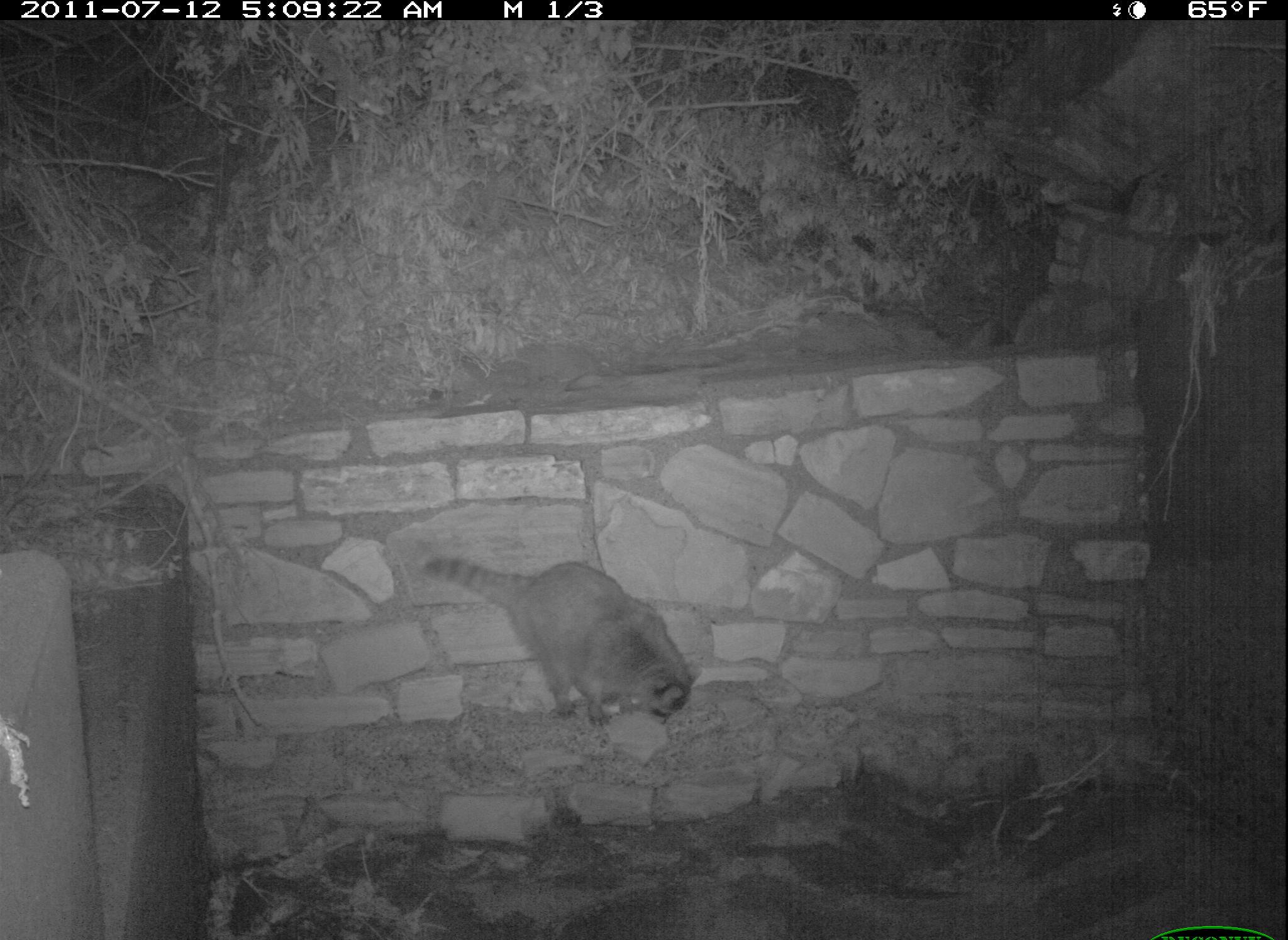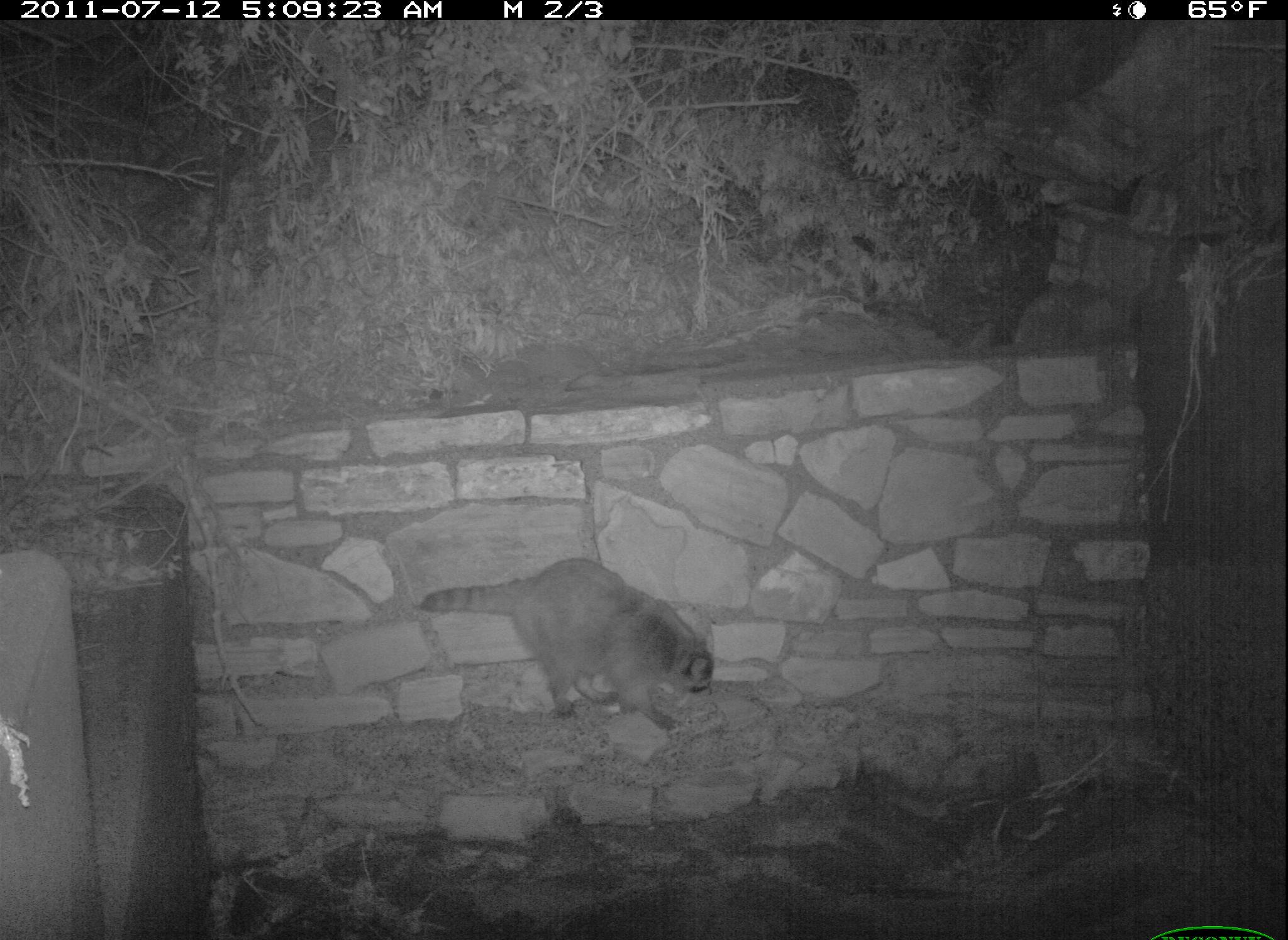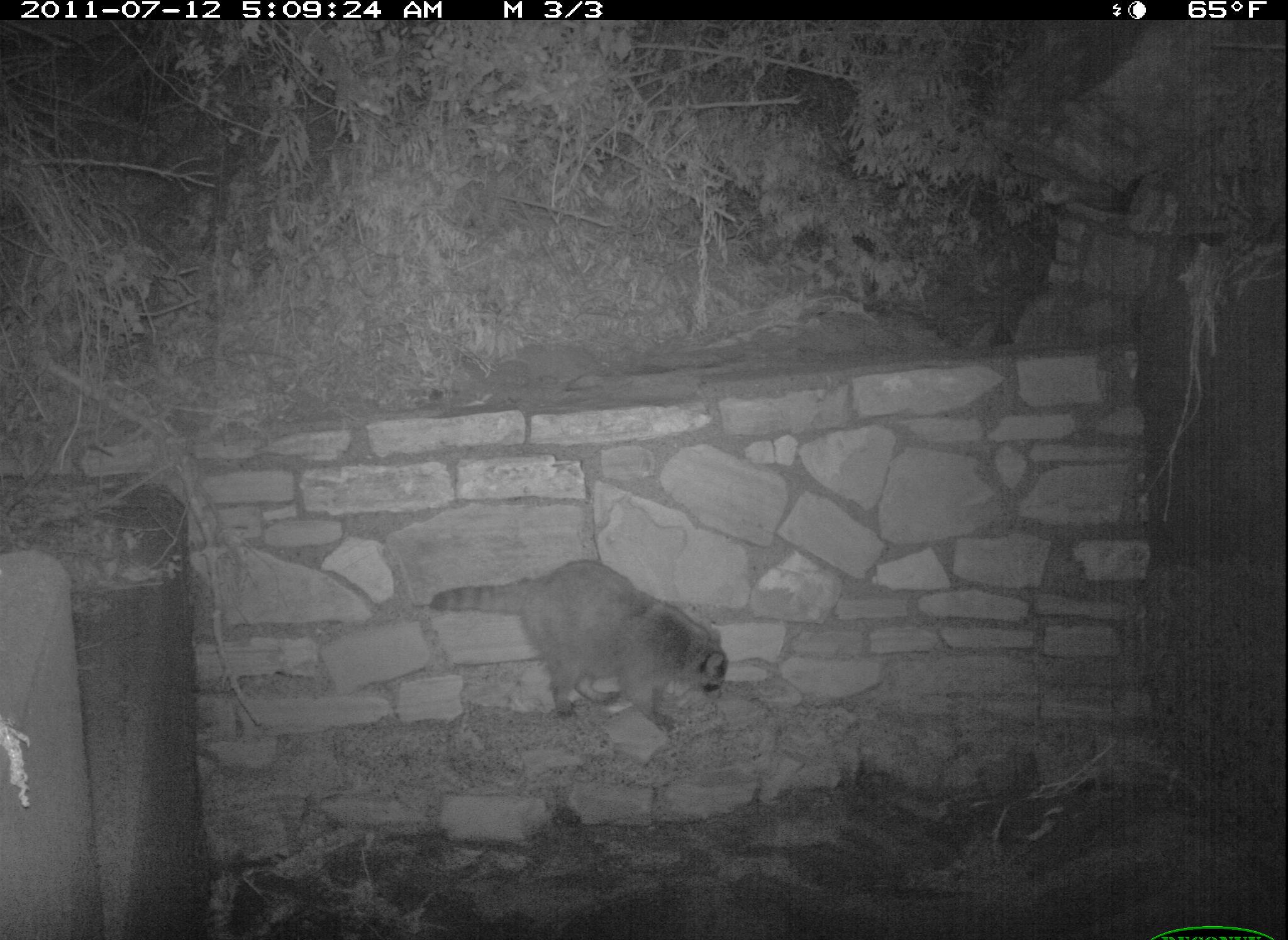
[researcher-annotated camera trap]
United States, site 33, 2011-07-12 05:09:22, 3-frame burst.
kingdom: Animalia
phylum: Chordata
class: Mammalia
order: Carnivora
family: Procyonidae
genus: Procyon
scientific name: Procyon lotor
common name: raccoon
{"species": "raccoon (Procyon lotor)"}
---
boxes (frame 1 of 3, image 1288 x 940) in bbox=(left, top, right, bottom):
raccoon: bbox=(390, 514, 739, 738)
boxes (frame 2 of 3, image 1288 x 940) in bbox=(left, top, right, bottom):
raccoon: bbox=(415, 543, 734, 736)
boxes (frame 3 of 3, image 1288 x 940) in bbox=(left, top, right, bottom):
raccoon: bbox=(411, 548, 773, 746)